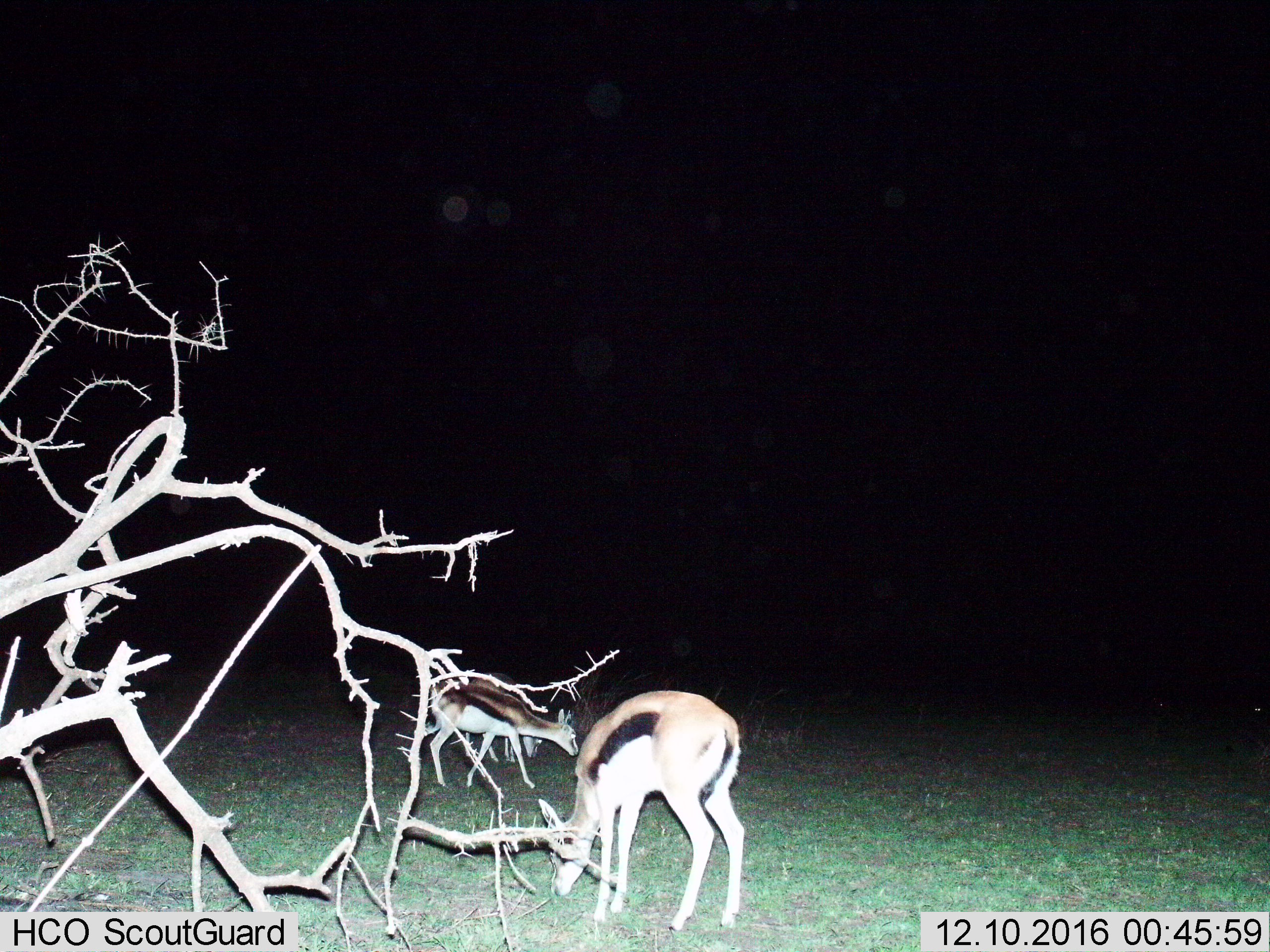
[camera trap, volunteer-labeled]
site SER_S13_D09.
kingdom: Animalia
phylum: Chordata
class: Mammalia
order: Artiodactyla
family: Bovidae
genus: Eudorcas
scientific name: Eudorcas thomsonii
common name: thomson's gazelle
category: gazellethomsons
Gazellethomsons (thomson's gazelle) (Eudorcas thomsonii), count 3. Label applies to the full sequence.